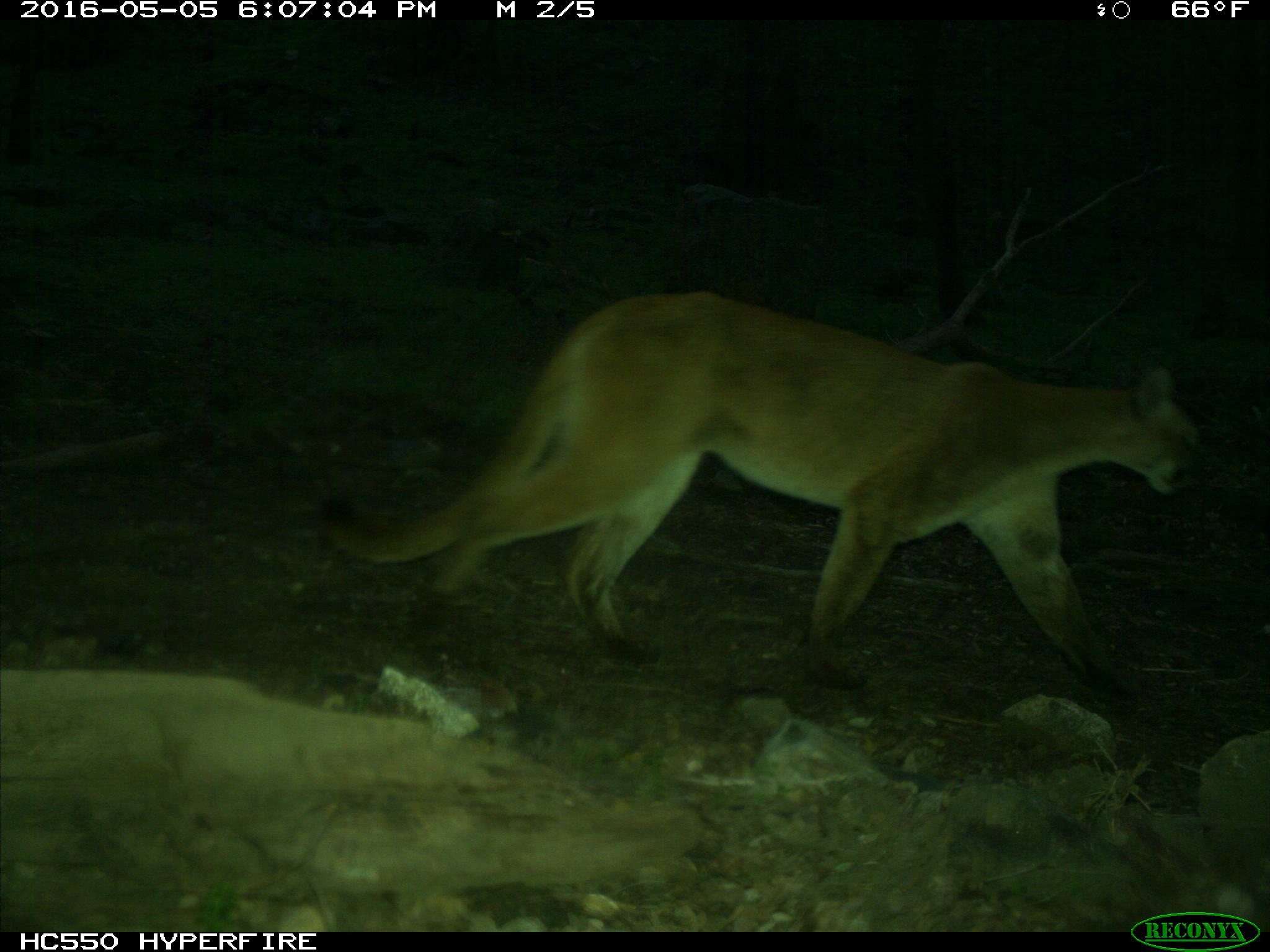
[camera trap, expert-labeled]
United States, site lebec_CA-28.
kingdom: Animalia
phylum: Chordata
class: Mammalia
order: Carnivora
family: Felidae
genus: Puma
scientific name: Puma concolor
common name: mountain lion